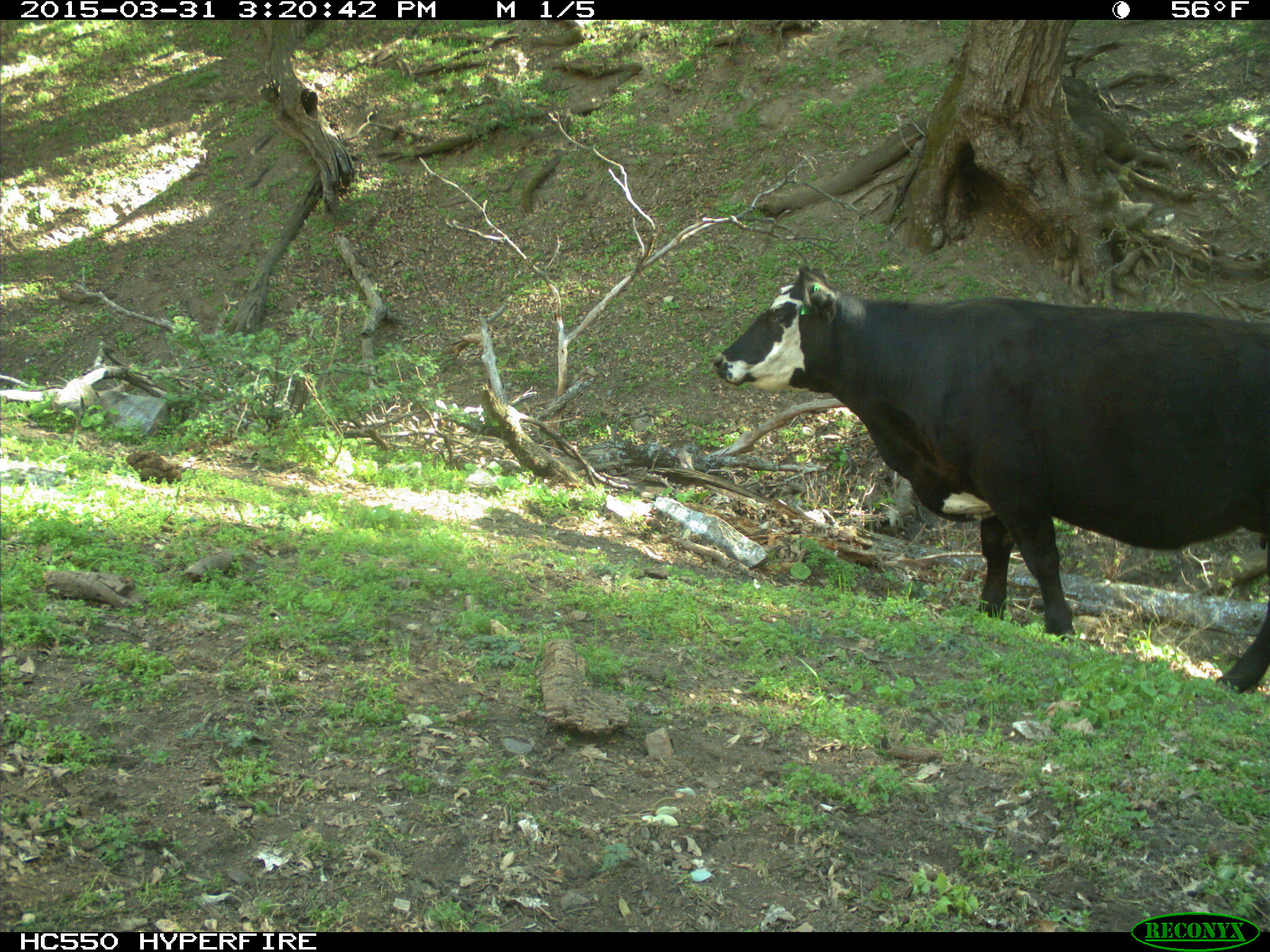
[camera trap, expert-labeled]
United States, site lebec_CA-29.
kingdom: Animalia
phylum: Chordata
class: Mammalia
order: Artiodactyla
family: Bovidae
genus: Bos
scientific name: Bos taurus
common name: domestic cow